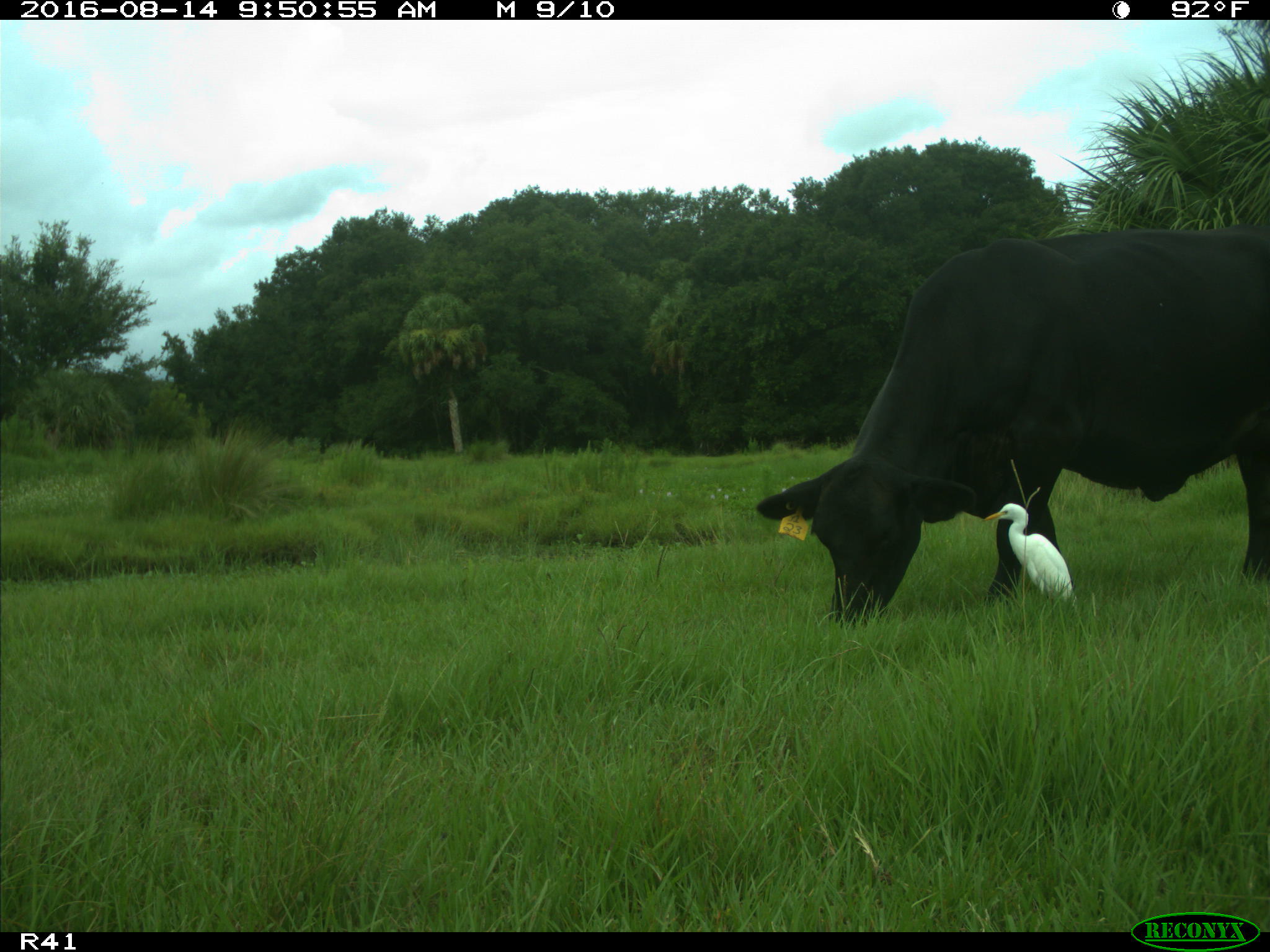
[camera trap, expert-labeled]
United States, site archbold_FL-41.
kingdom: Animalia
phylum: Chordata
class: Mammalia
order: Artiodactyla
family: Bovidae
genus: Bos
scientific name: Bos taurus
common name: domestic cow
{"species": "Bos taurus (domestic cow)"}